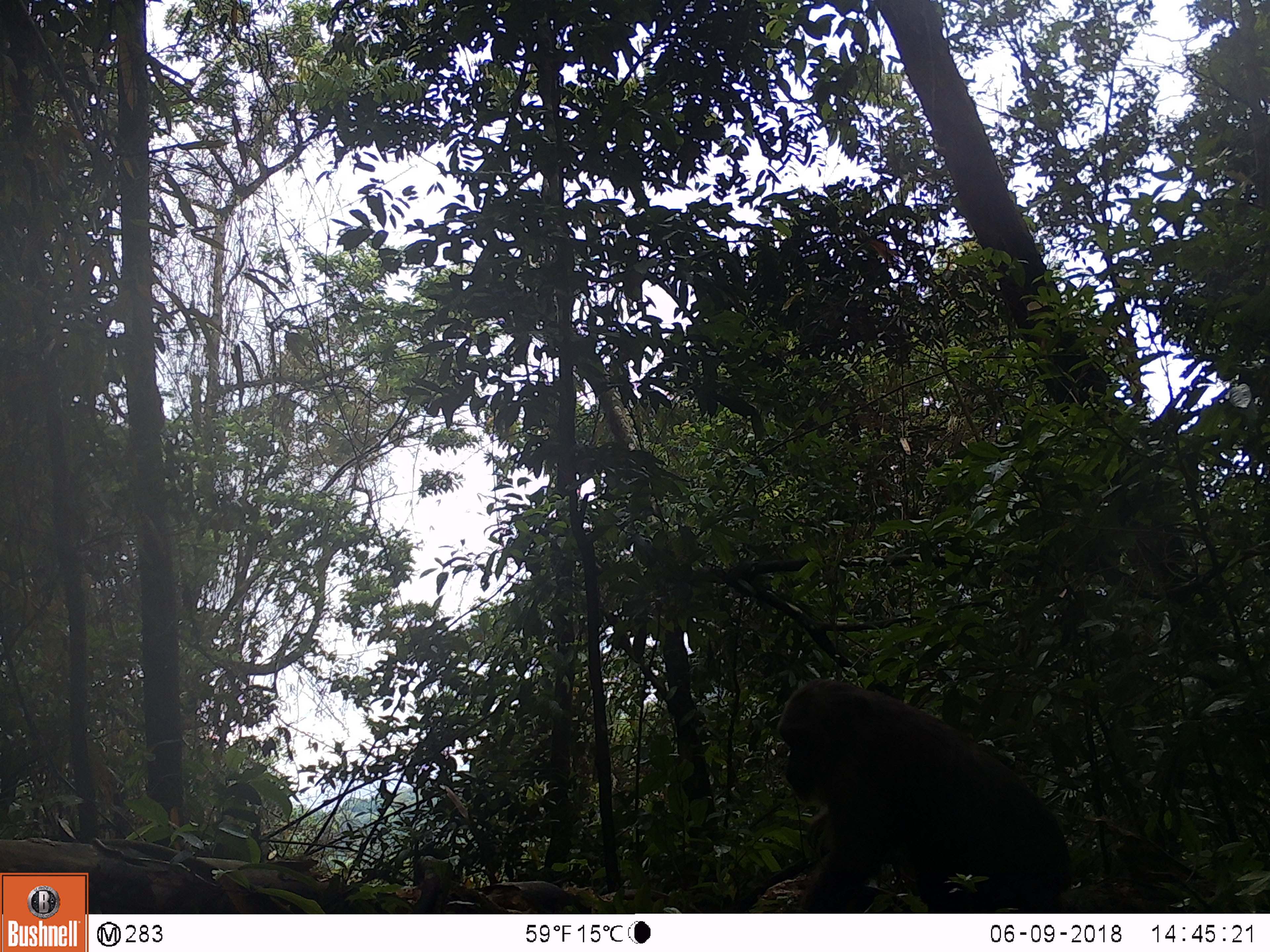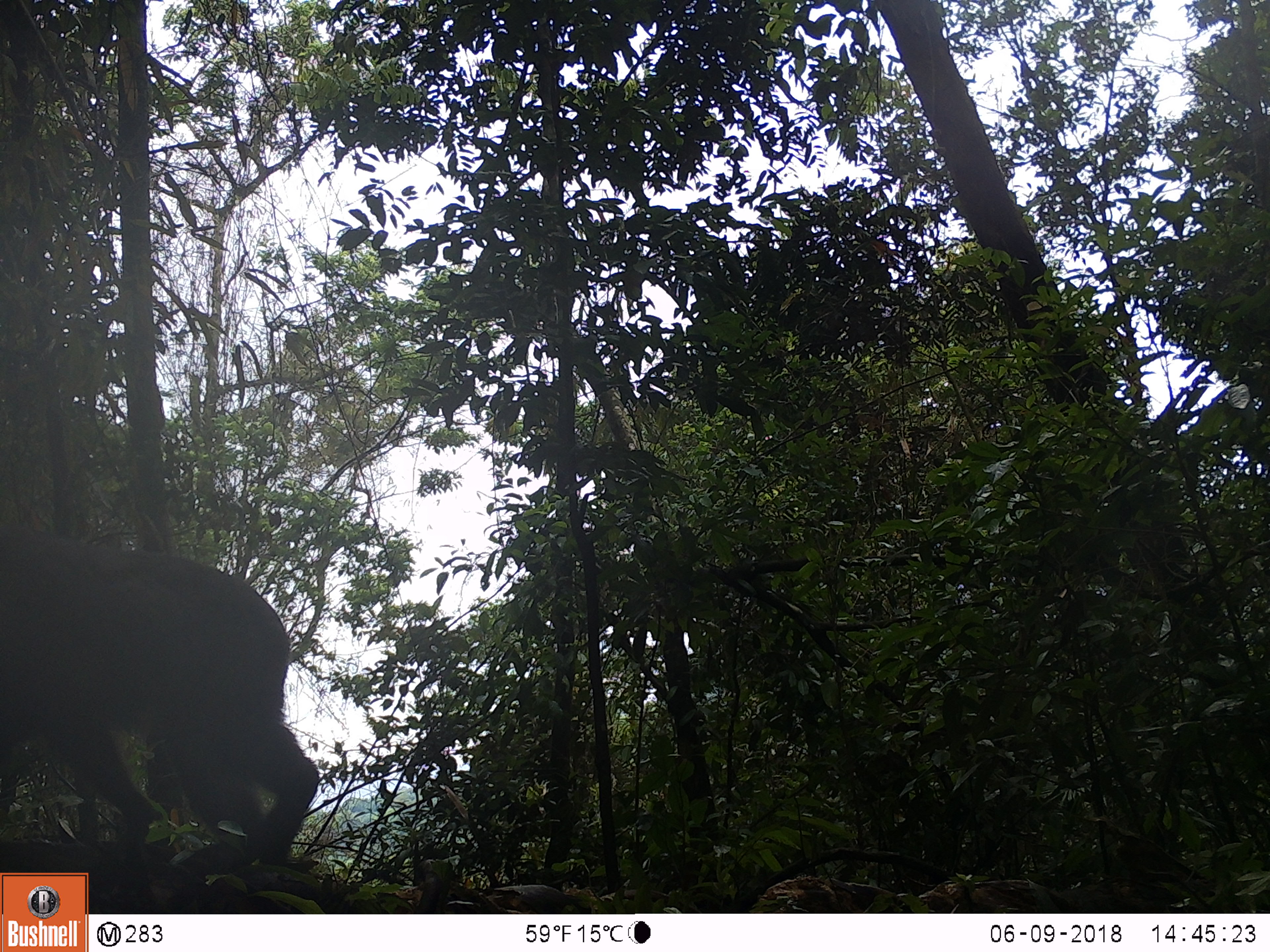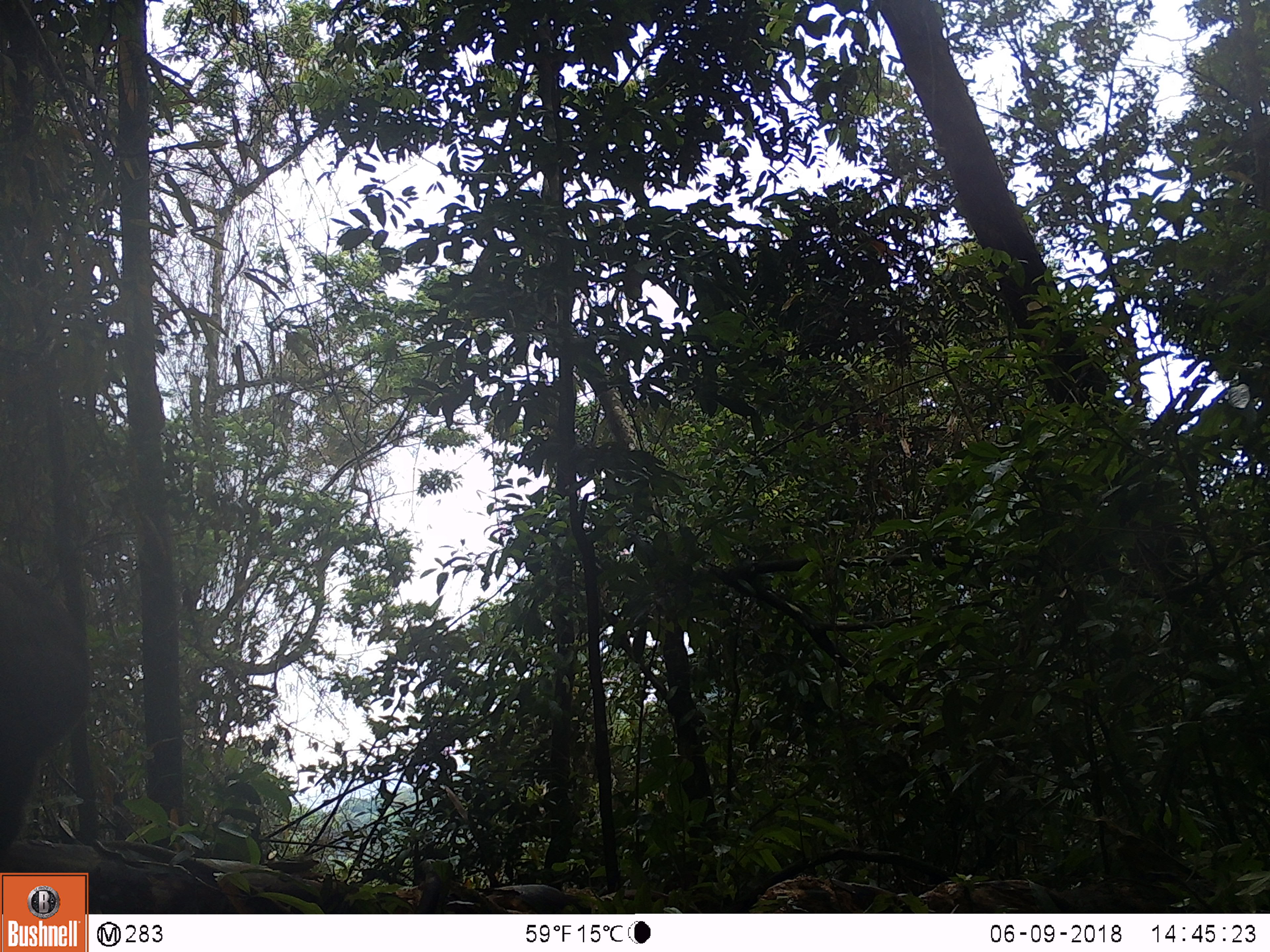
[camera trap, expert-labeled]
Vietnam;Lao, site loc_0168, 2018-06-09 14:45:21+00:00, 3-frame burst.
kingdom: Animalia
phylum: Chordata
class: Mammalia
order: Primates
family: Cercopithecidae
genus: Macaca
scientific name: Macaca arctoides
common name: stump-tailed macaque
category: stump tailed macaque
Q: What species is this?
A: Stump tailed macaque (stump-tailed macaque) (Macaca arctoides).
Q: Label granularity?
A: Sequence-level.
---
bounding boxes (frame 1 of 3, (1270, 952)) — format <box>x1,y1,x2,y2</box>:
stump tailed macaque: <box>777,678,1073,913</box>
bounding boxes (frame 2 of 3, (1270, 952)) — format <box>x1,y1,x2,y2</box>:
stump tailed macaque: <box>0,520,321,866</box>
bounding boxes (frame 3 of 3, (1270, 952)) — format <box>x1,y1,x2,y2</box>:
stump tailed macaque: <box>0,557,92,852</box>